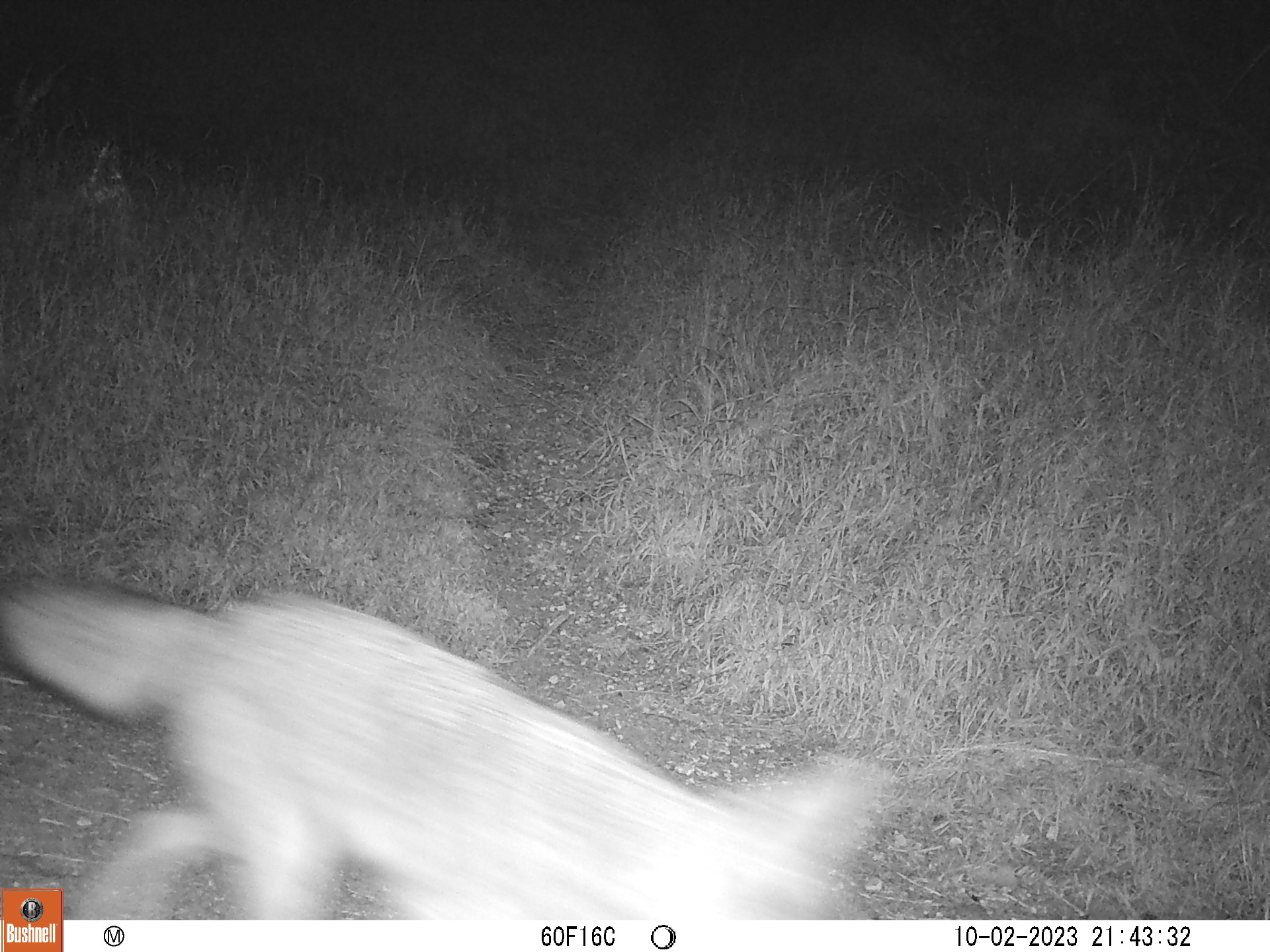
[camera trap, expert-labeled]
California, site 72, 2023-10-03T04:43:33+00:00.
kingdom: Animalia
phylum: Chordata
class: Mammalia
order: Carnivora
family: Canidae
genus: Canis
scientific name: Canis latrans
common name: coyote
Coyote (Canis latrans).